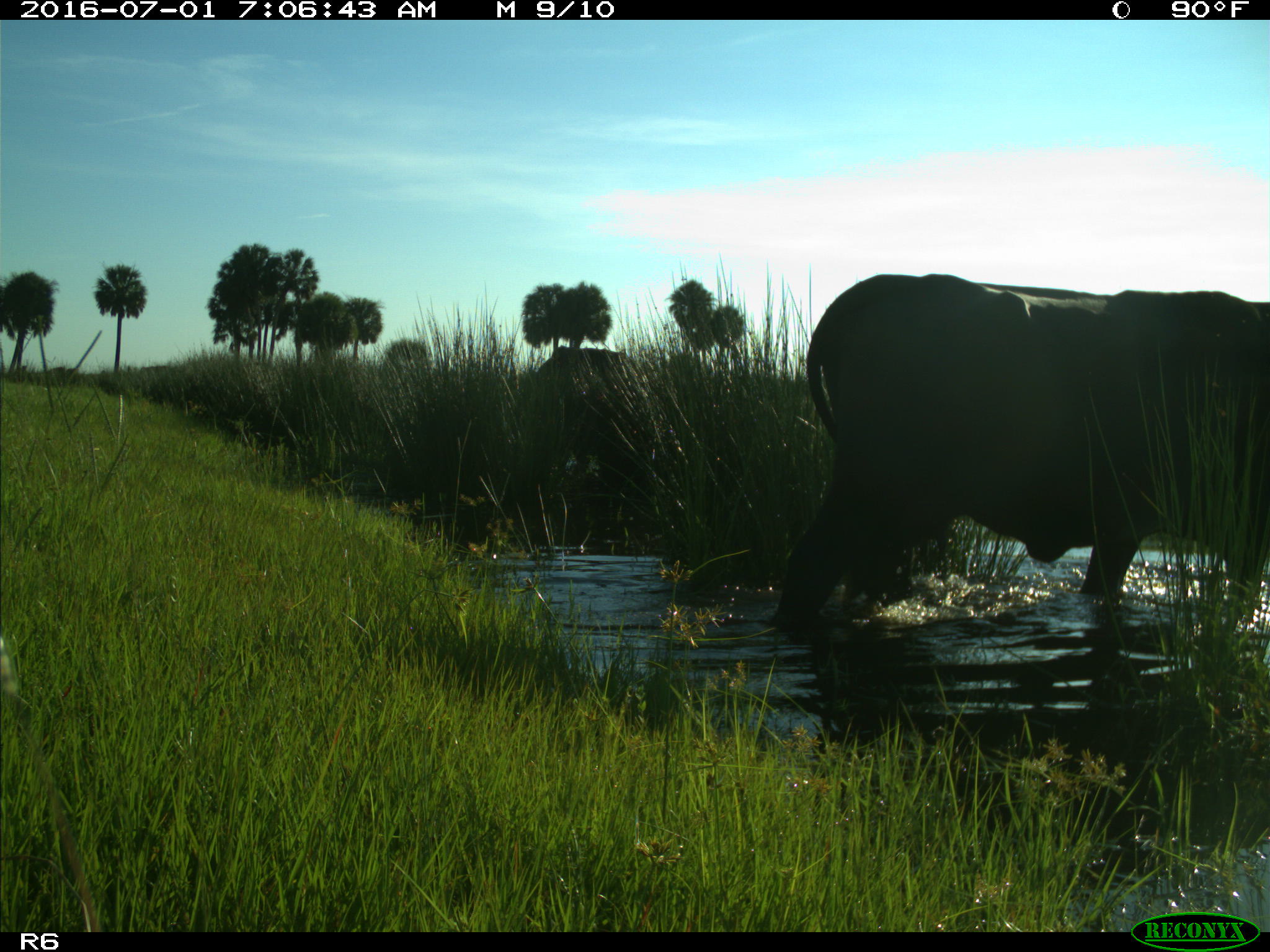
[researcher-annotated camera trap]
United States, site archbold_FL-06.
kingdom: Animalia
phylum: Chordata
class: Mammalia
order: Artiodactyla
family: Bovidae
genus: Bos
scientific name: Bos taurus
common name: domestic cow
Bos taurus (domestic cow).